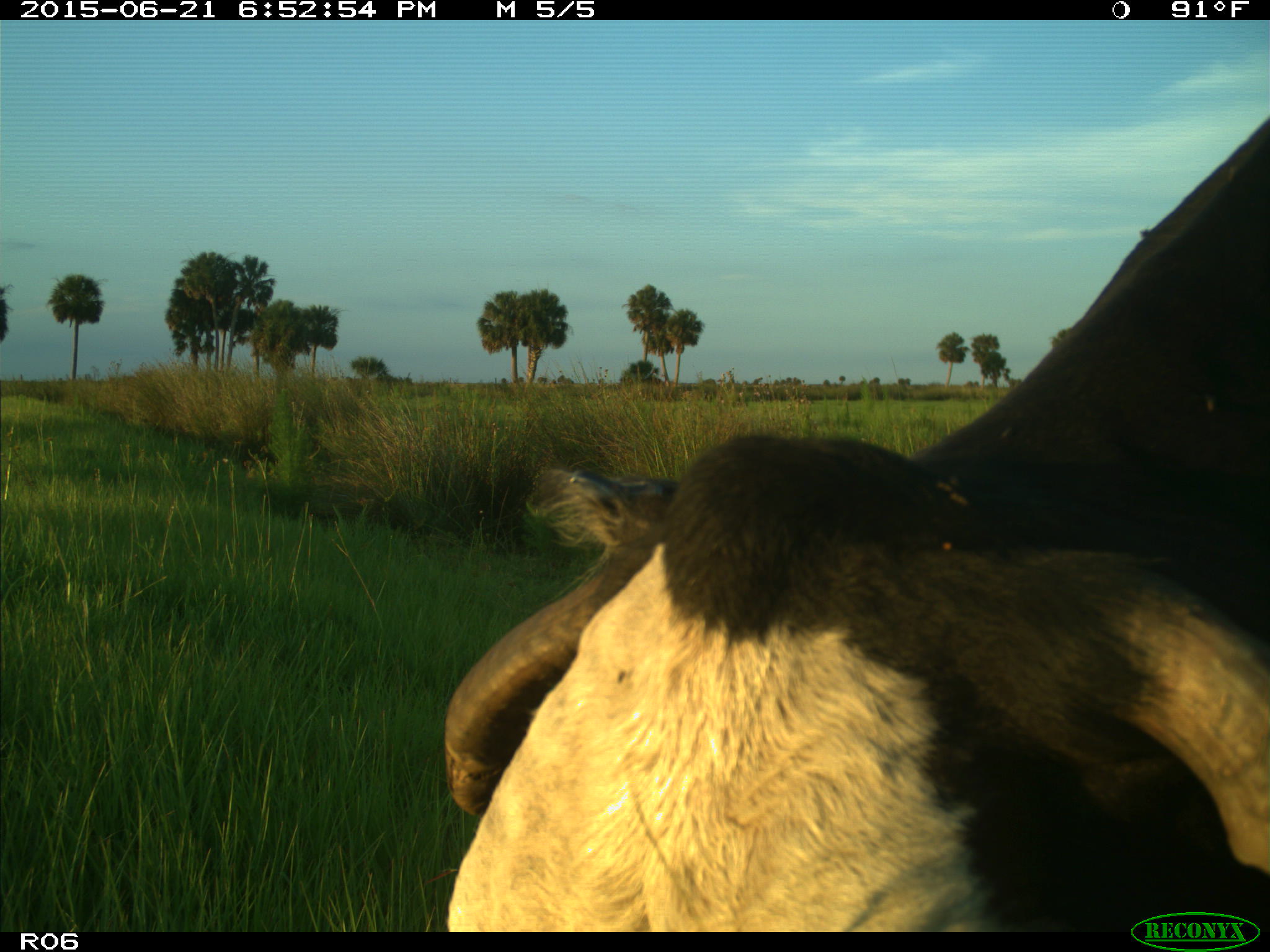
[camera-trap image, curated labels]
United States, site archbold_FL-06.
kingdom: Animalia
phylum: Chordata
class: Mammalia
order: Artiodactyla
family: Bovidae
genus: Bos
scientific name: Bos taurus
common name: domestic cow